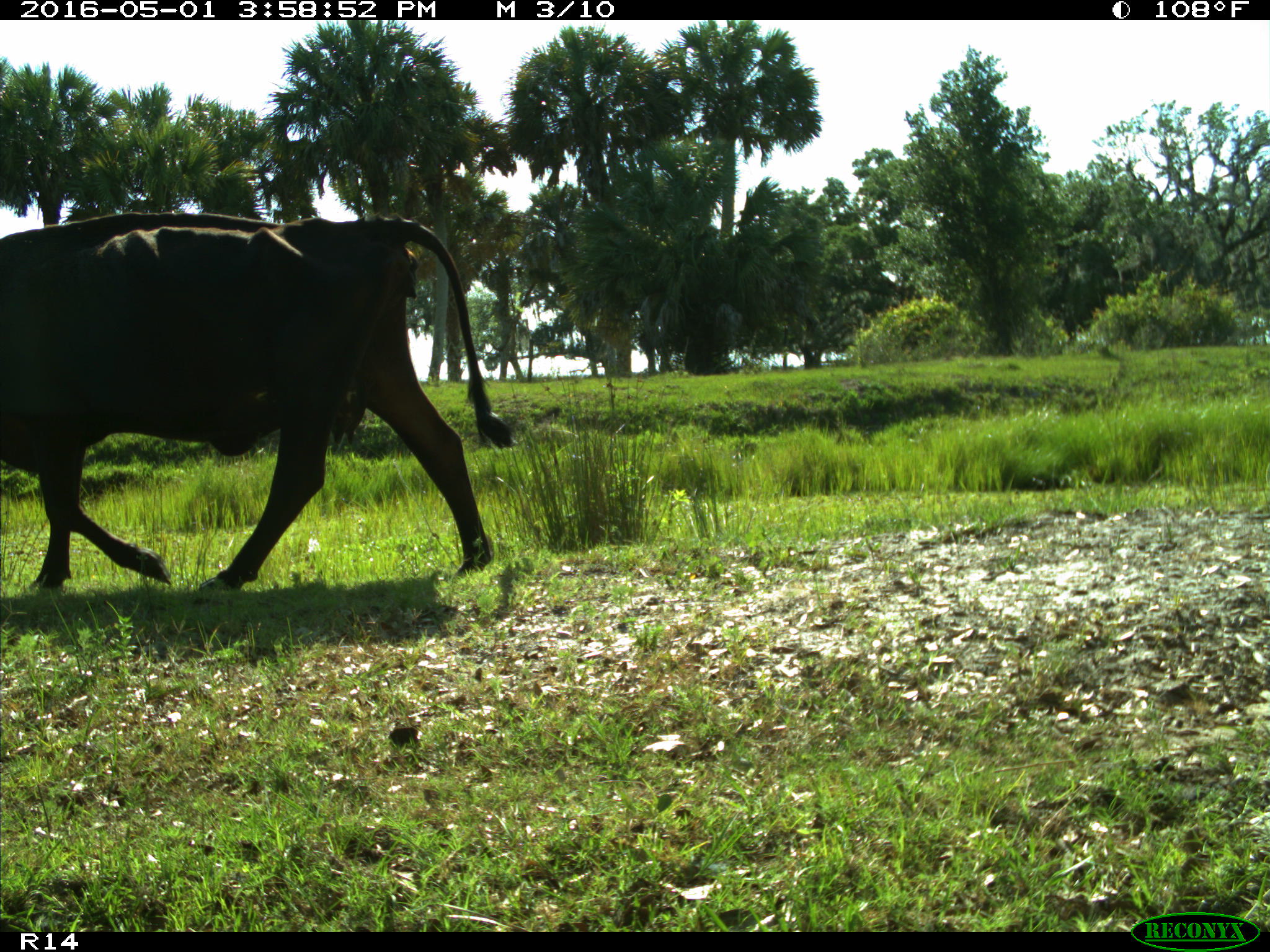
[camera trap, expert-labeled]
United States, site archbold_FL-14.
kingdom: Animalia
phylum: Chordata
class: Mammalia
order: Artiodactyla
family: Bovidae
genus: Bos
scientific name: Bos taurus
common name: domestic cow